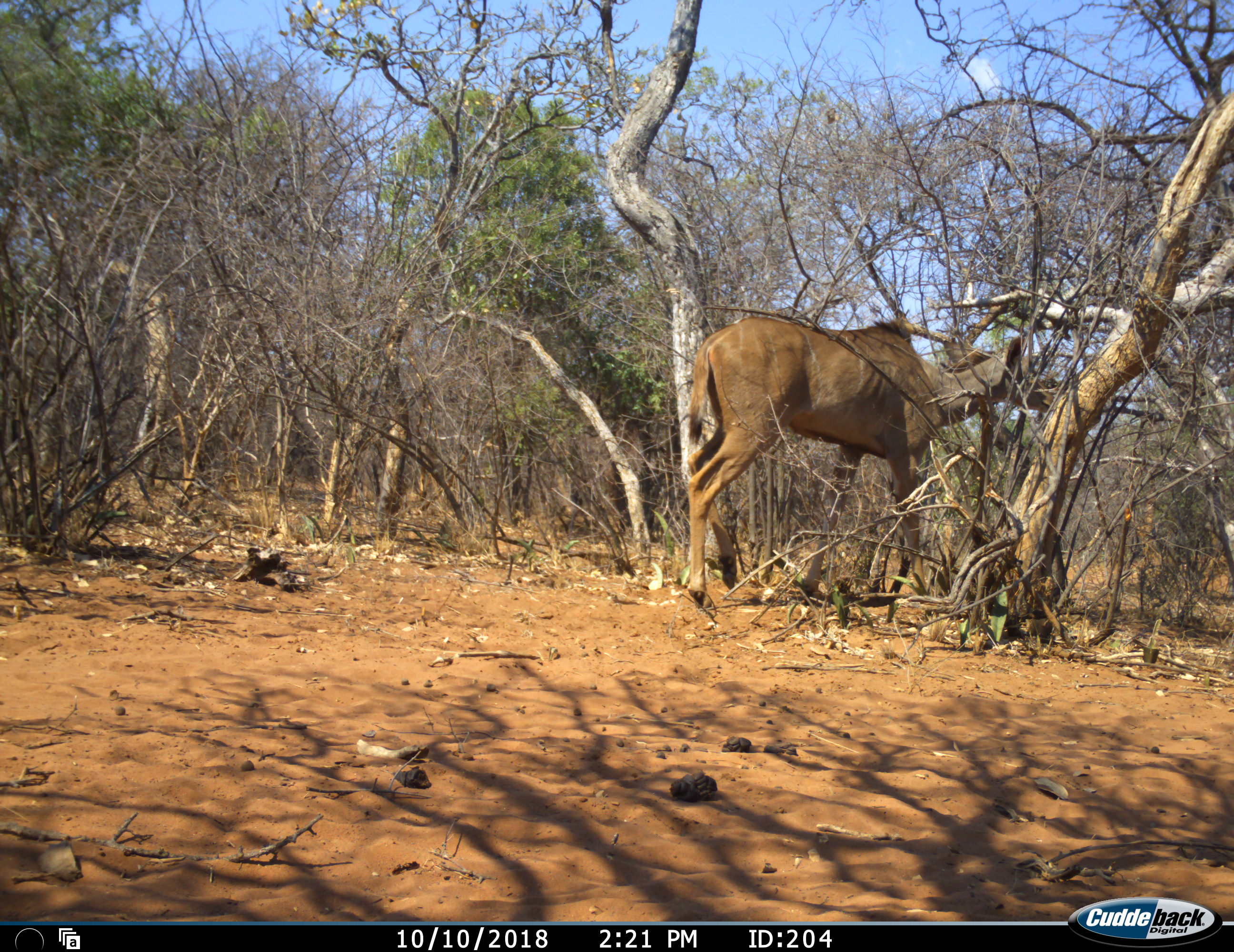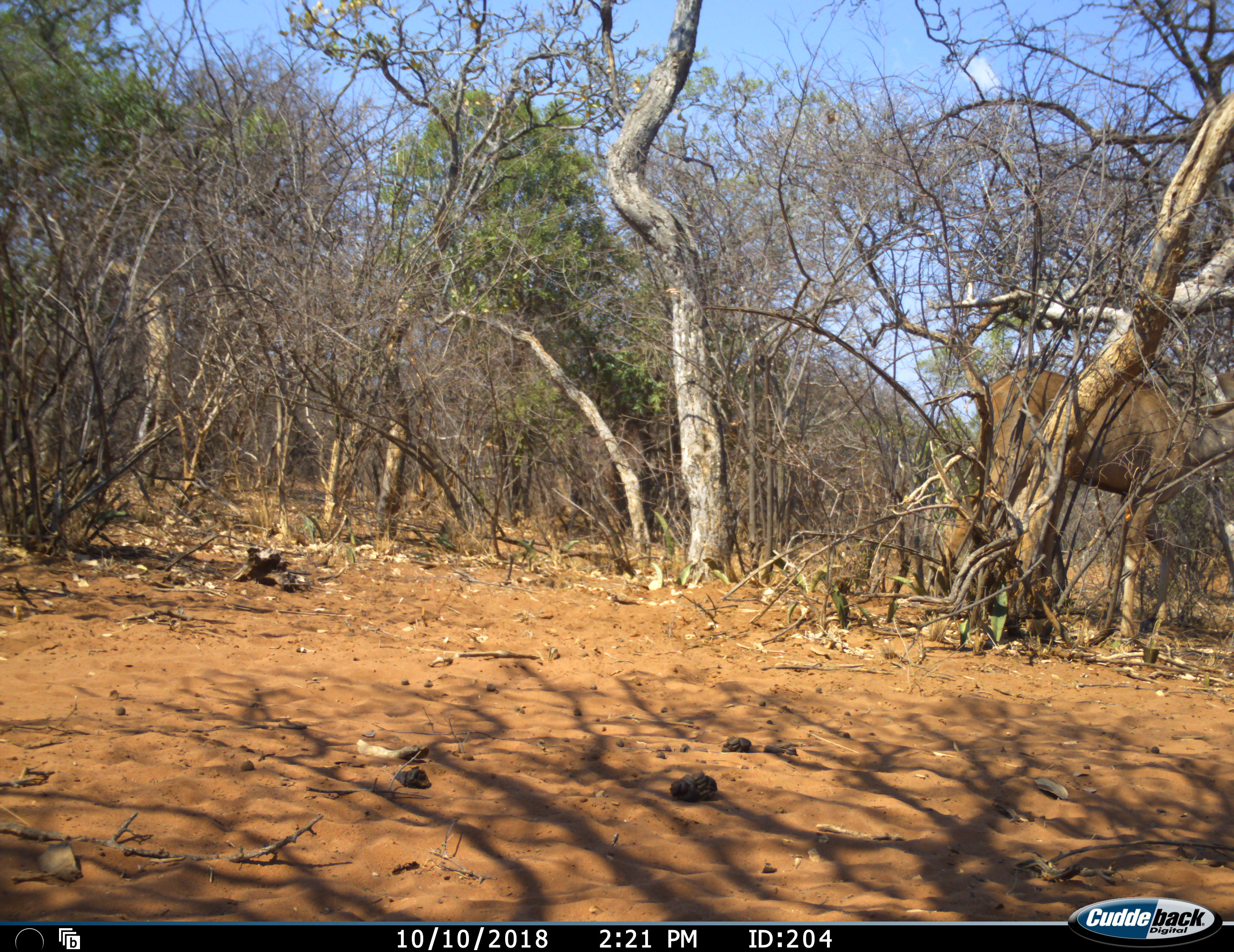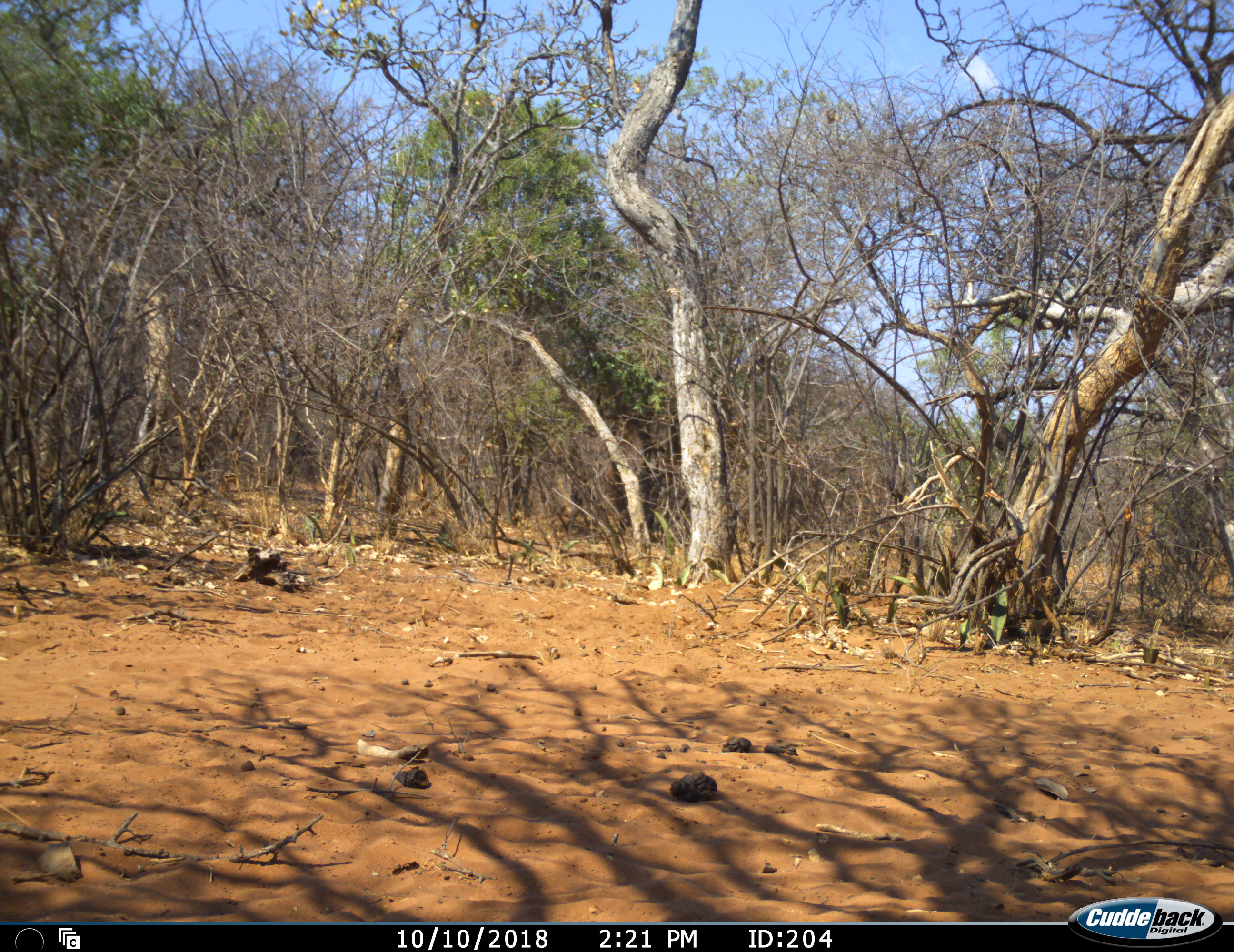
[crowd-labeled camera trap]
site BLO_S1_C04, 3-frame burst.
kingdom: Animalia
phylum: Chordata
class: Mammalia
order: Artiodactyla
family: Bovidae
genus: Tragelaphus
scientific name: Tragelaphus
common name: kudu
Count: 1.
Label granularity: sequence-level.